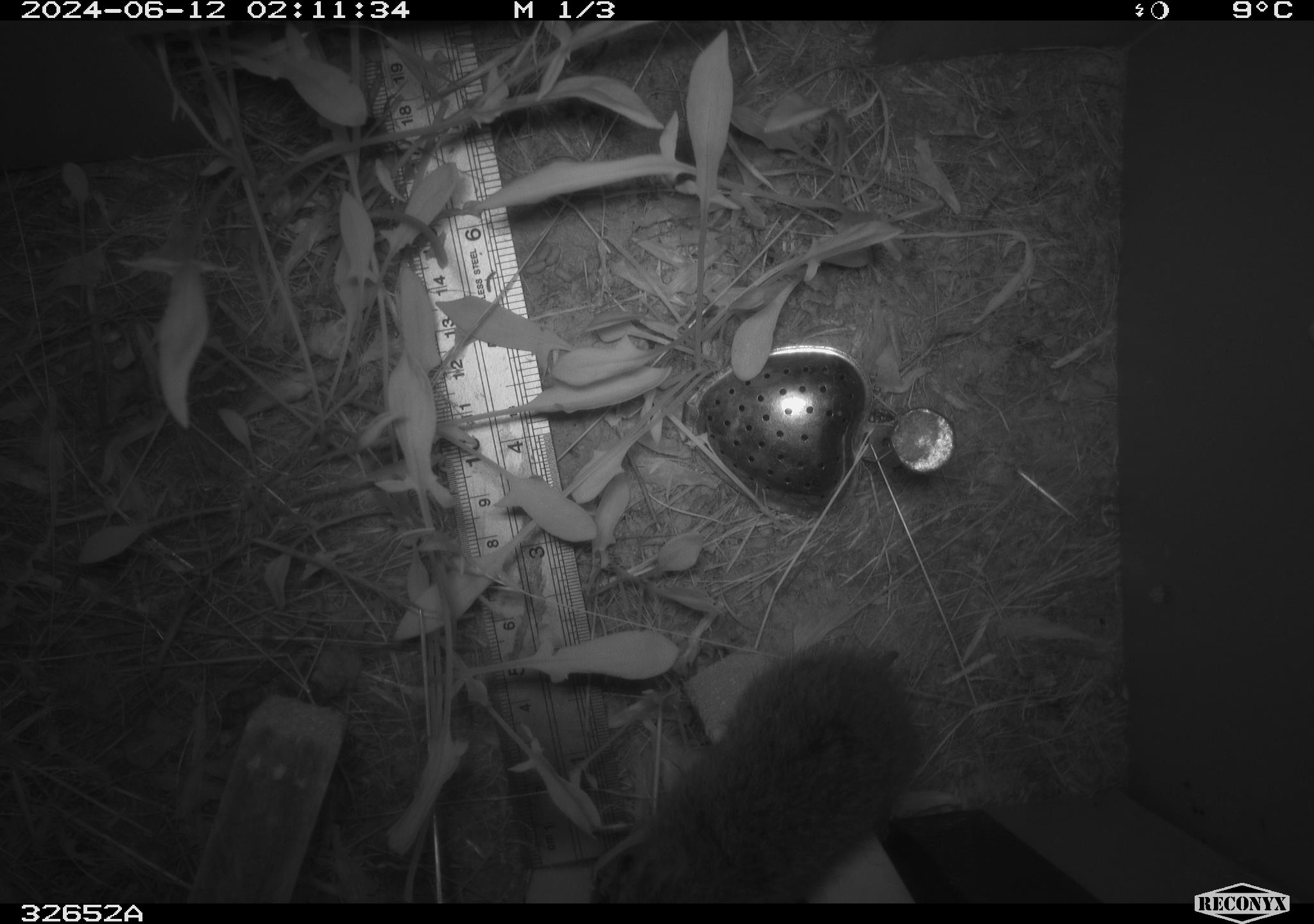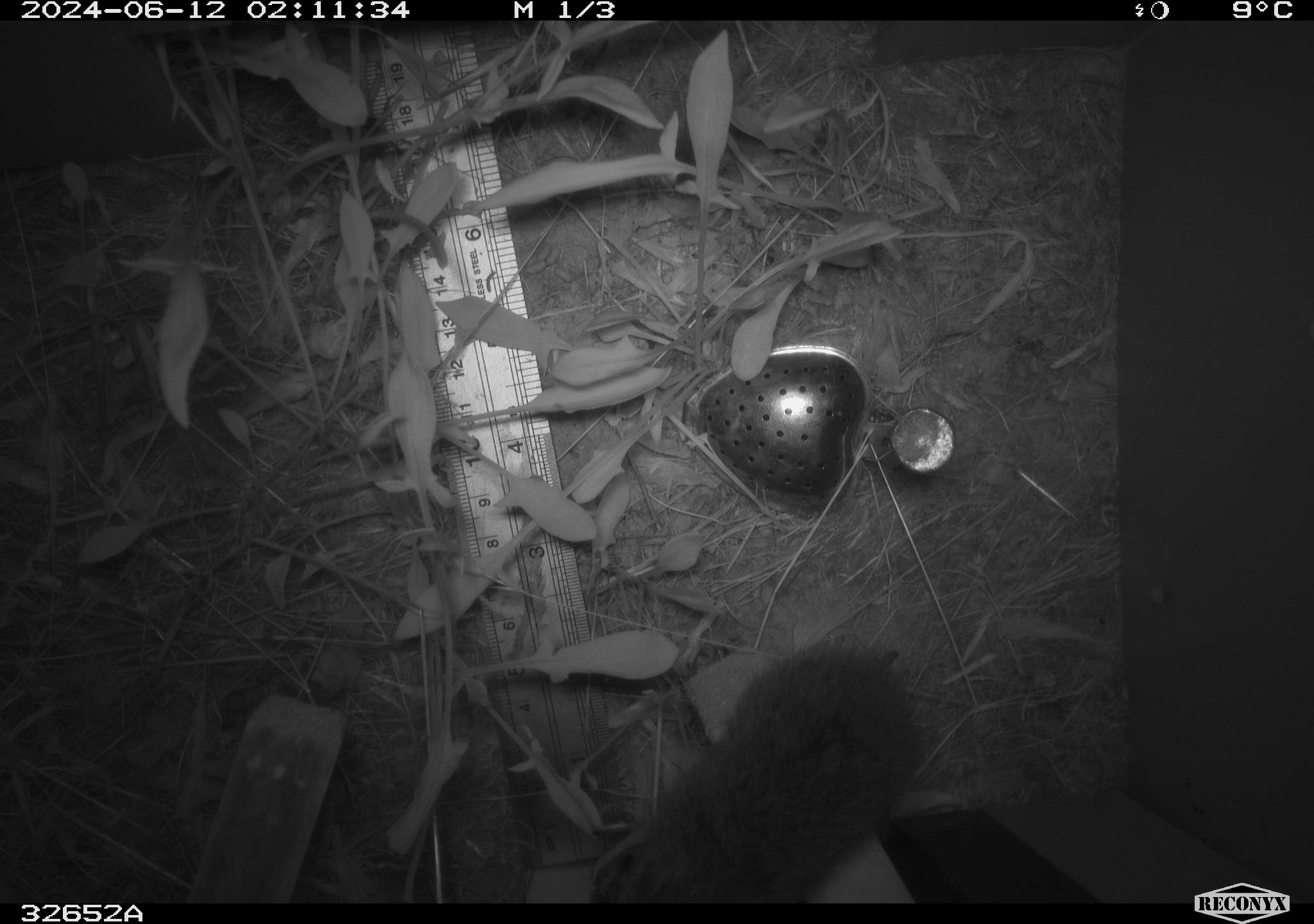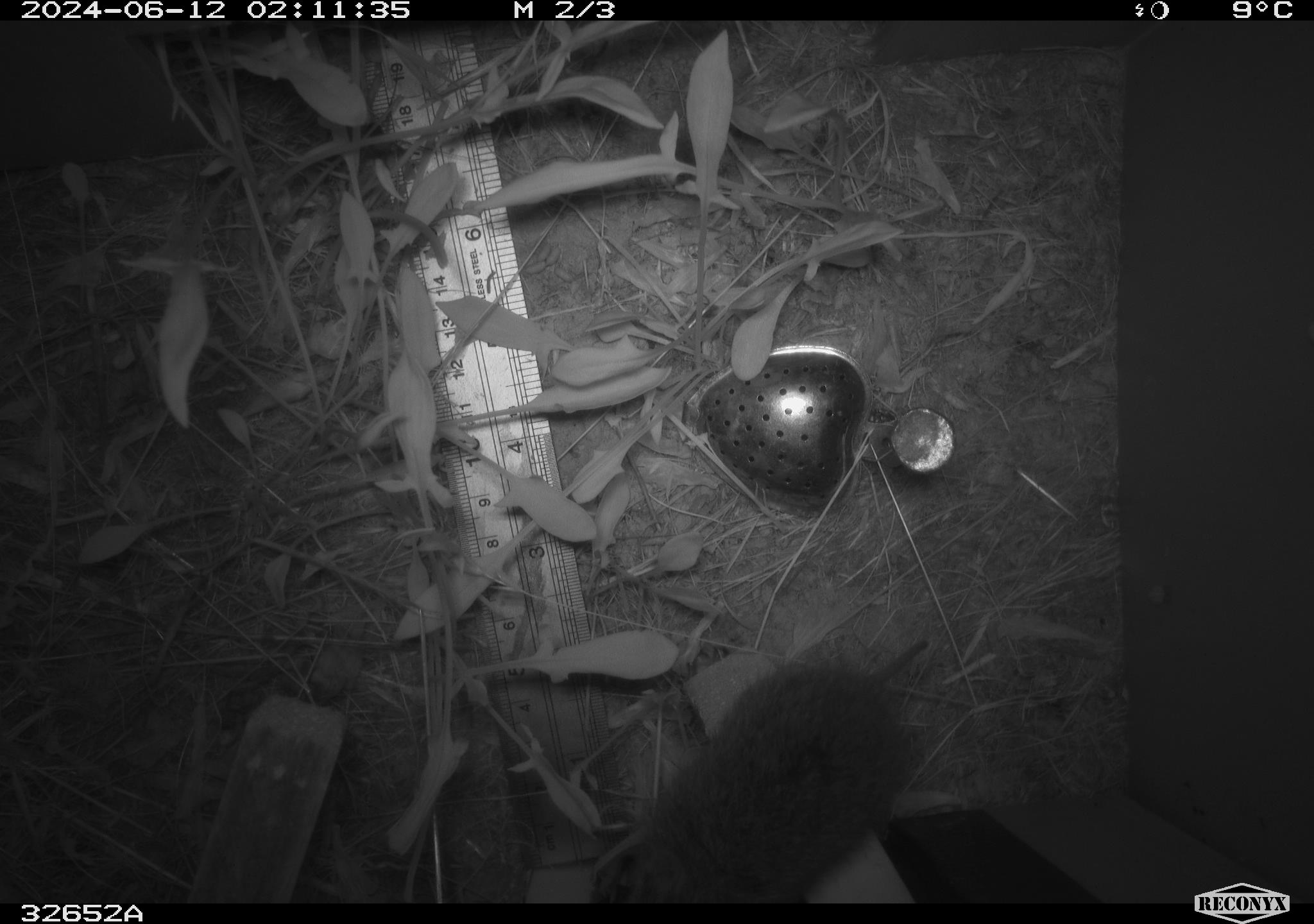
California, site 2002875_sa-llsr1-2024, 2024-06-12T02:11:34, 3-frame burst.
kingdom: Animalia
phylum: Chordata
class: Mammalia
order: Rodentia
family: Cricetidae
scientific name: Arvicolinae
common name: voles, lemmings, and muskrats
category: arvicolinae subfamily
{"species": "arvicolinae subfamily (voles, lemmings, and muskrats) (Arvicolinae)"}